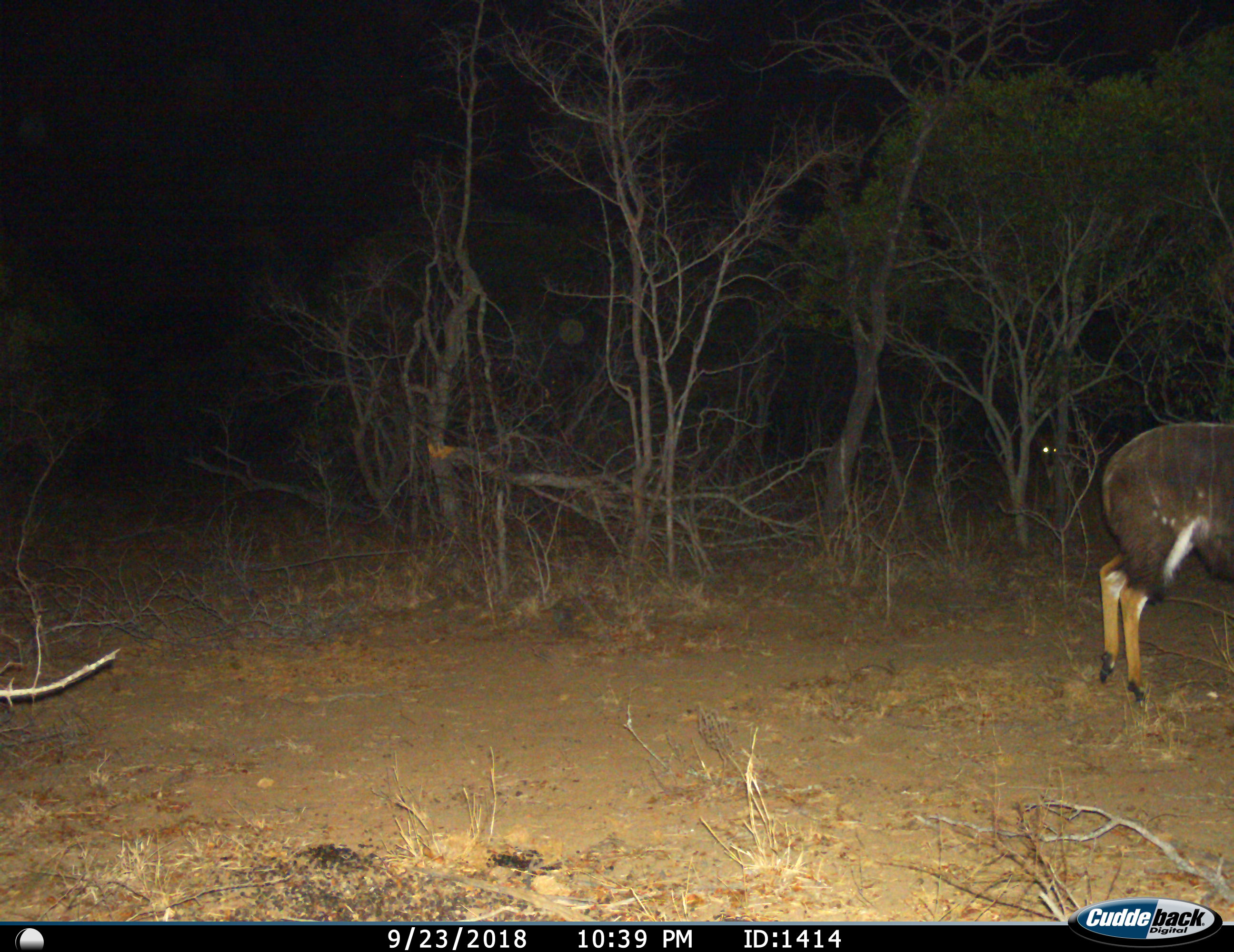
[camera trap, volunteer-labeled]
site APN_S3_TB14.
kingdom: Animalia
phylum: Chordata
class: Mammalia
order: Artiodactyla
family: Bovidae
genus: Tragelaphus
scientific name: Tragelaphus angasii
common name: nyala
Nyala (Tragelaphus angasii), count 2. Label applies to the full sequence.